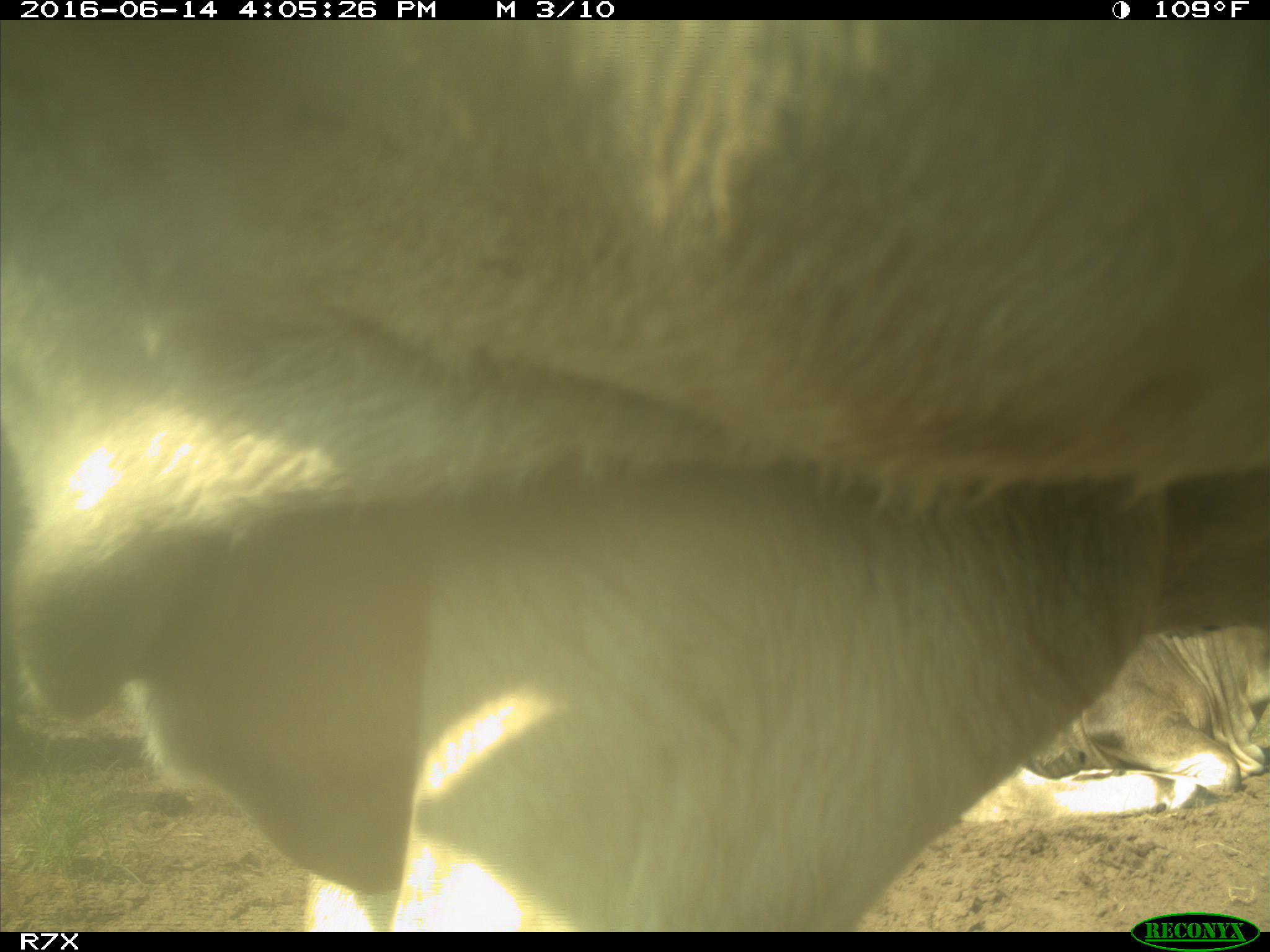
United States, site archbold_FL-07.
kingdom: Animalia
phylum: Chordata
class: Mammalia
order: Artiodactyla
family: Bovidae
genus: Bos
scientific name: Bos taurus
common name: domestic cow